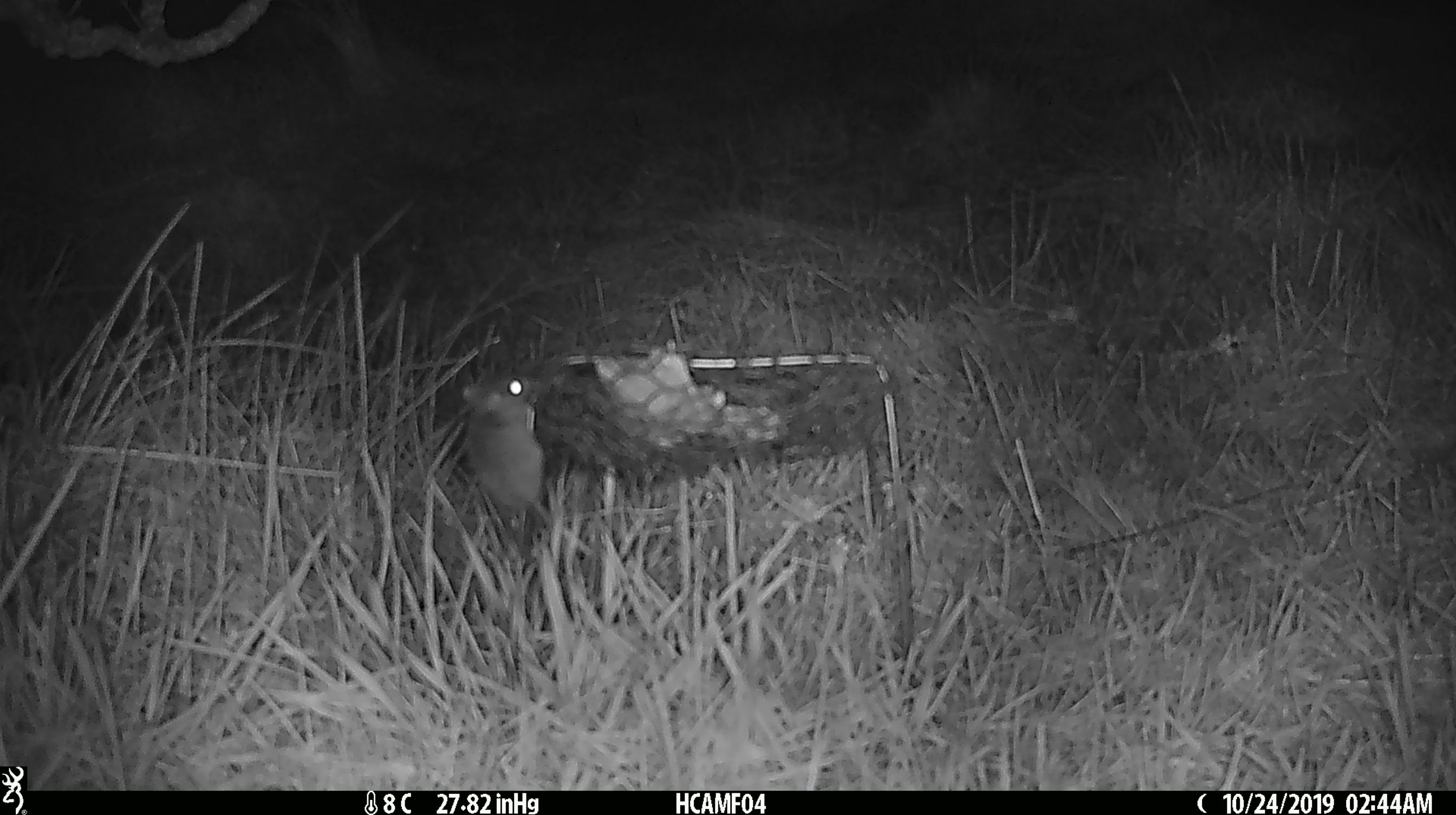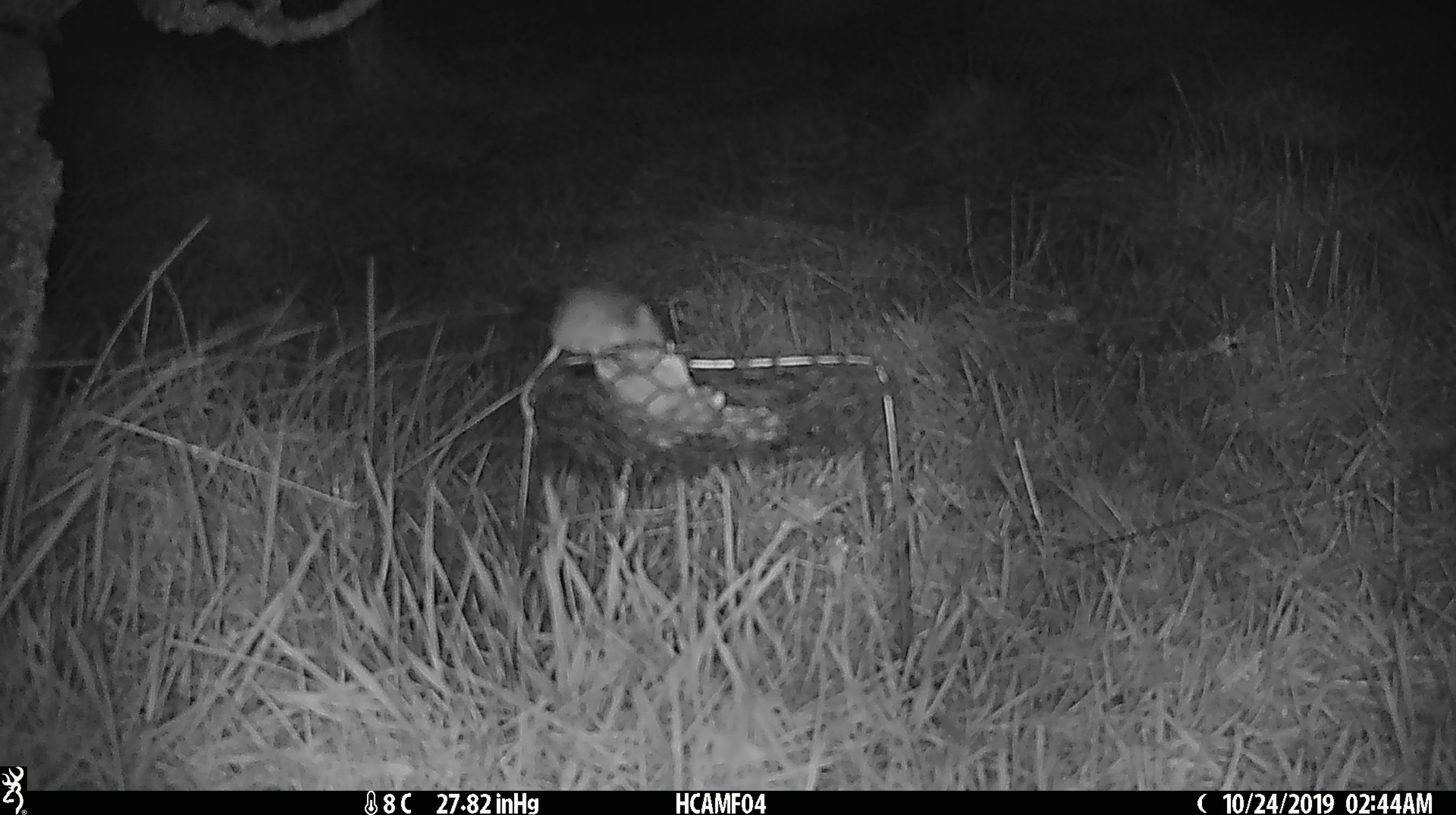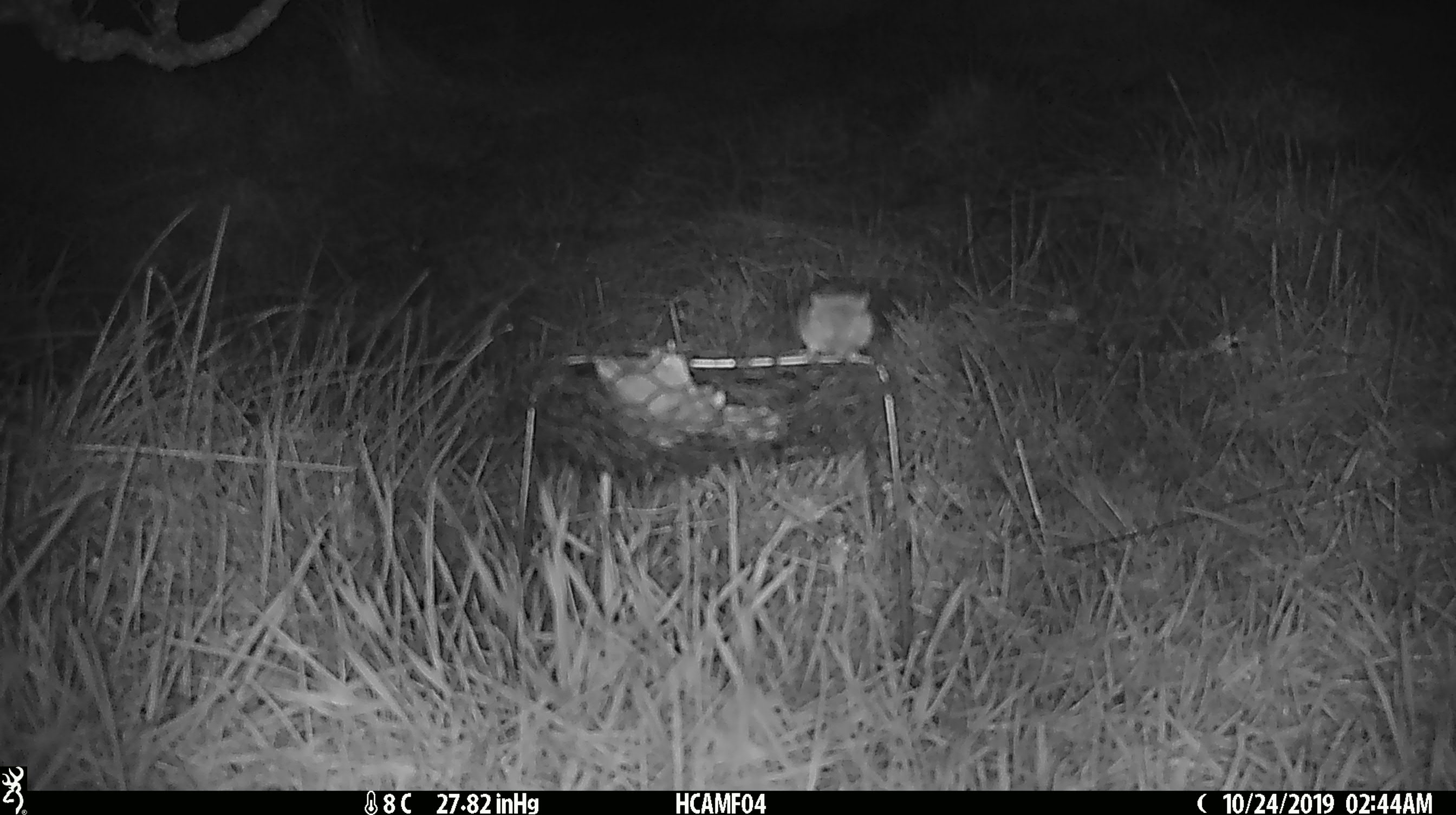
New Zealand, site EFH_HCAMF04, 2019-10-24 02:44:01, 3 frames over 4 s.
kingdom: Animalia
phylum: Chordata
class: Mammalia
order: Rodentia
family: Muridae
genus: Mus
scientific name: Mus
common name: mouse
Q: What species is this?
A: Mouse (Mus).